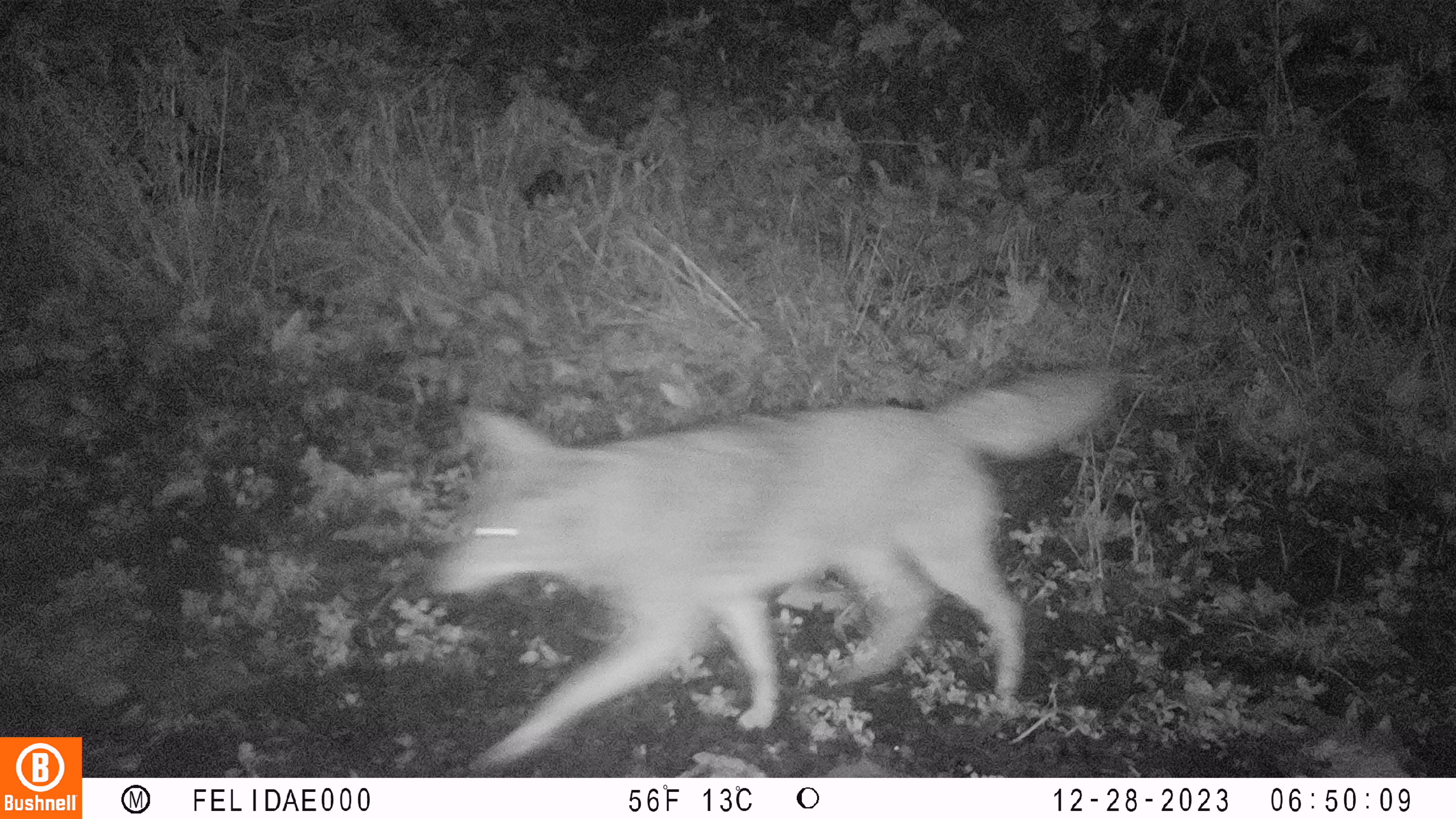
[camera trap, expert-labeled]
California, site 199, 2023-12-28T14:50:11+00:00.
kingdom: Animalia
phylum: Chordata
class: Mammalia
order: Carnivora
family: Canidae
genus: Canis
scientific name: Canis latrans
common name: coyote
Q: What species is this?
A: Coyote (Canis latrans).